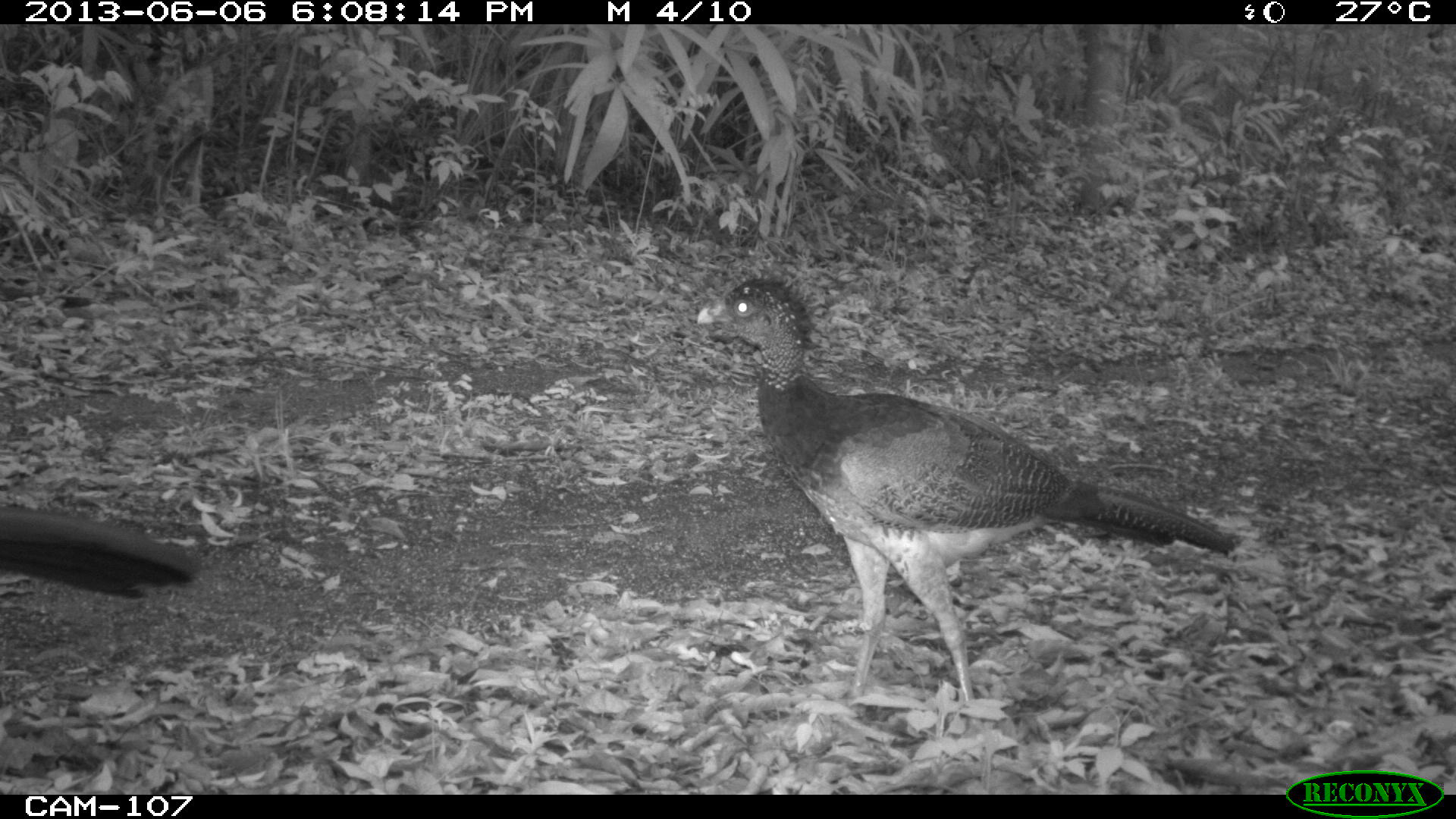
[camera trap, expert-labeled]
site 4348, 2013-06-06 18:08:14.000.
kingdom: Animalia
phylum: Chordata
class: Aves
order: Galliformes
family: Cracidae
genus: Crax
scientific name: Crax rubra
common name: great curassow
Crax rubra (great curassow), count 5.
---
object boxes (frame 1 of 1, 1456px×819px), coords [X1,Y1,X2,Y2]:
crax rubra: [695,276,1244,707]; [0,507,200,601]